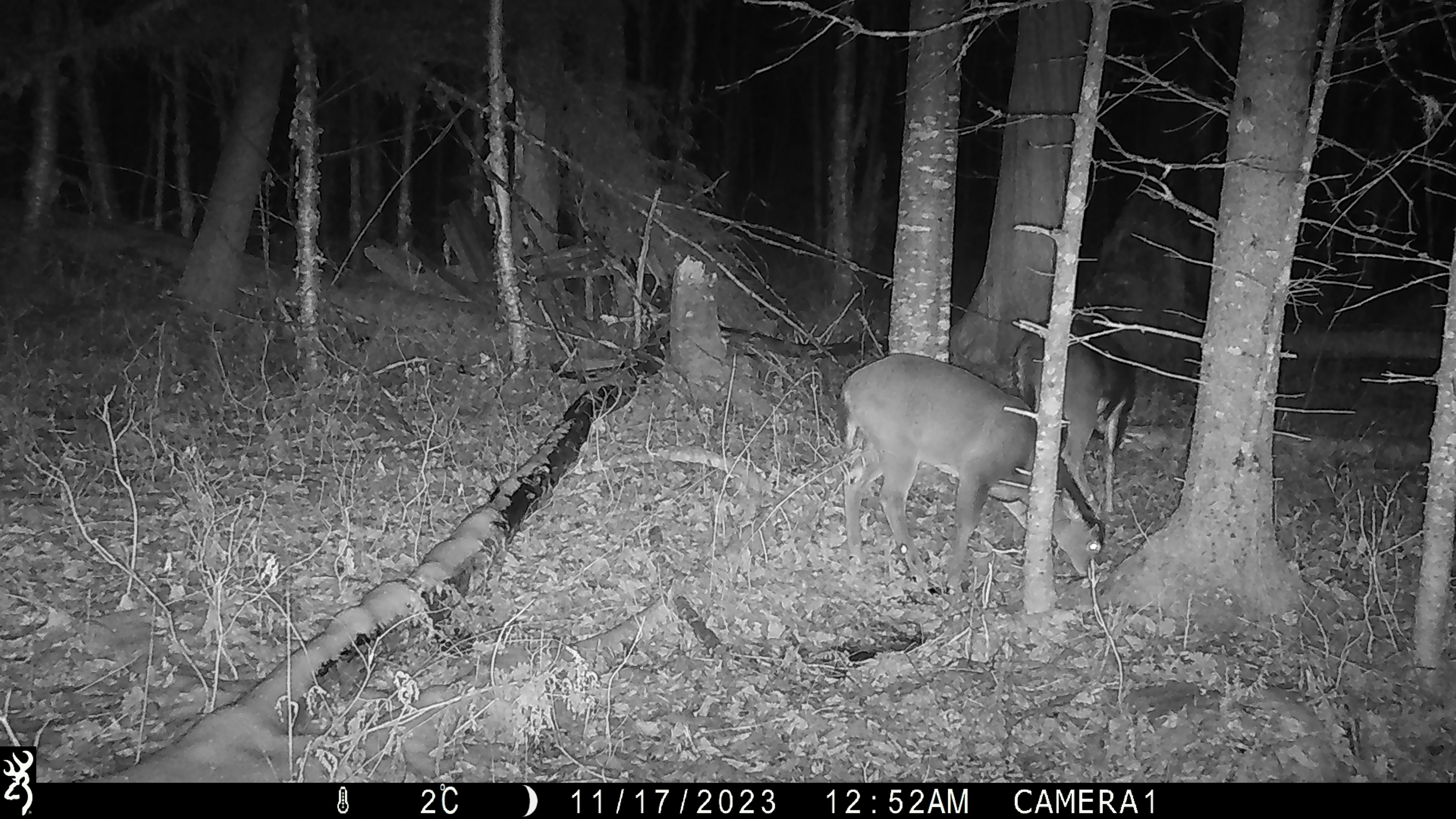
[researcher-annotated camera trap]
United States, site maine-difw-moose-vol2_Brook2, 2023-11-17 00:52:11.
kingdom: Animalia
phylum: Chordata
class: Mammalia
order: Artiodactyla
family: Cervidae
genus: Odocoileus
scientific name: Odocoileus virginianus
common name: white-tailed deer